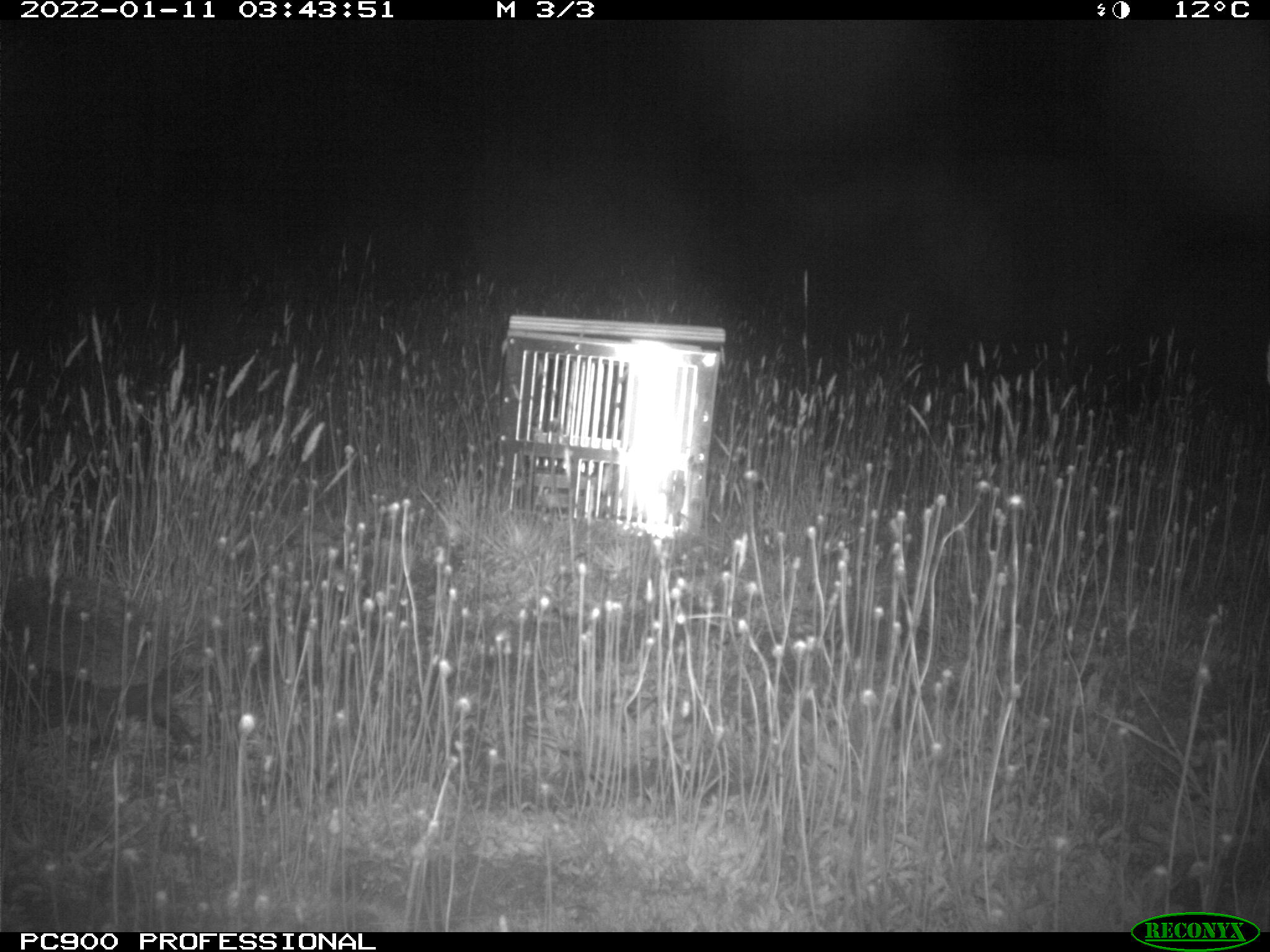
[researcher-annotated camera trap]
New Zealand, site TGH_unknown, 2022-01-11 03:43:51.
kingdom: Animalia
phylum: Chordata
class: Mammalia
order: Eulipotyphla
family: Erinaceidae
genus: Erinaceus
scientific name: Erinaceus europaeus europaeus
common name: european hedgehog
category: hedgehog